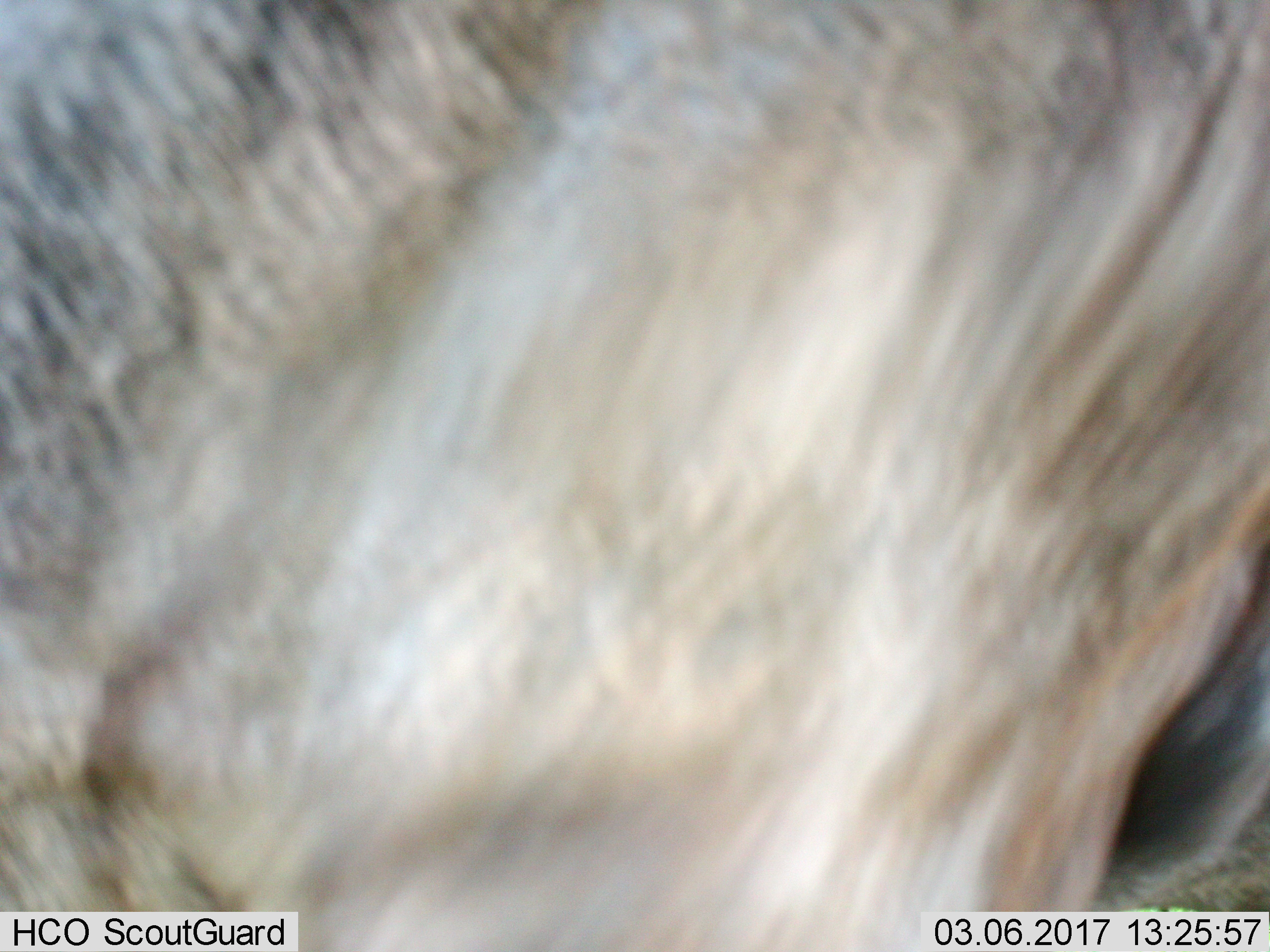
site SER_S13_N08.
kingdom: Animalia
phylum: Chordata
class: Mammalia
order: Artiodactyla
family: Bovidae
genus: Connochaetes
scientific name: Connochaetes taurinus taurinus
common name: blue wildebeest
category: wildebeestblue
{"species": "wildebeestblue (blue wildebeest) (Connochaetes taurinus taurinus)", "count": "1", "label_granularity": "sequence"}